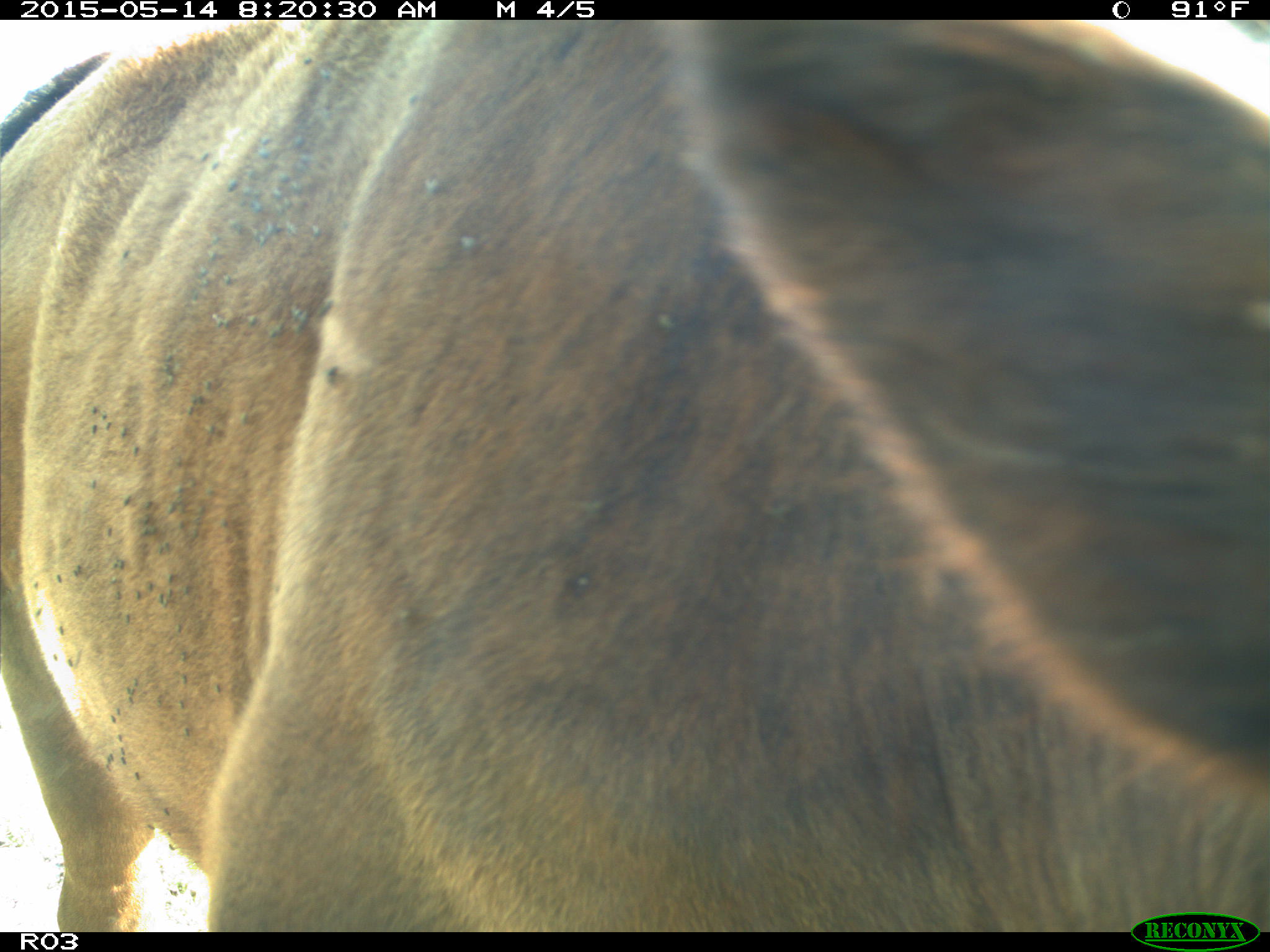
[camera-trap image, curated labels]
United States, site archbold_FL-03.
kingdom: Animalia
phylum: Chordata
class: Mammalia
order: Artiodactyla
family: Bovidae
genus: Bos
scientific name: Bos taurus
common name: domestic cow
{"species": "Bos taurus (domestic cow)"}